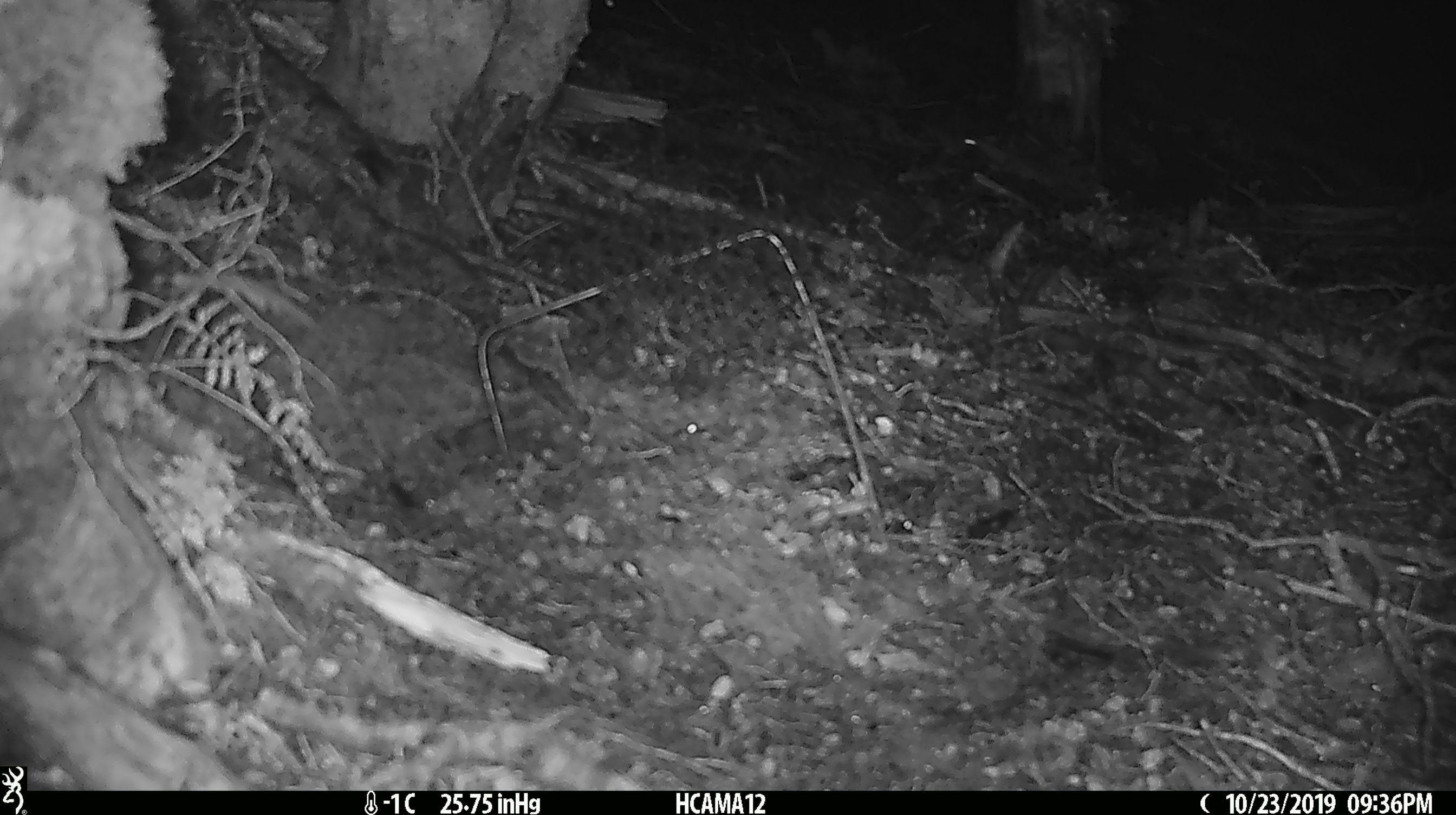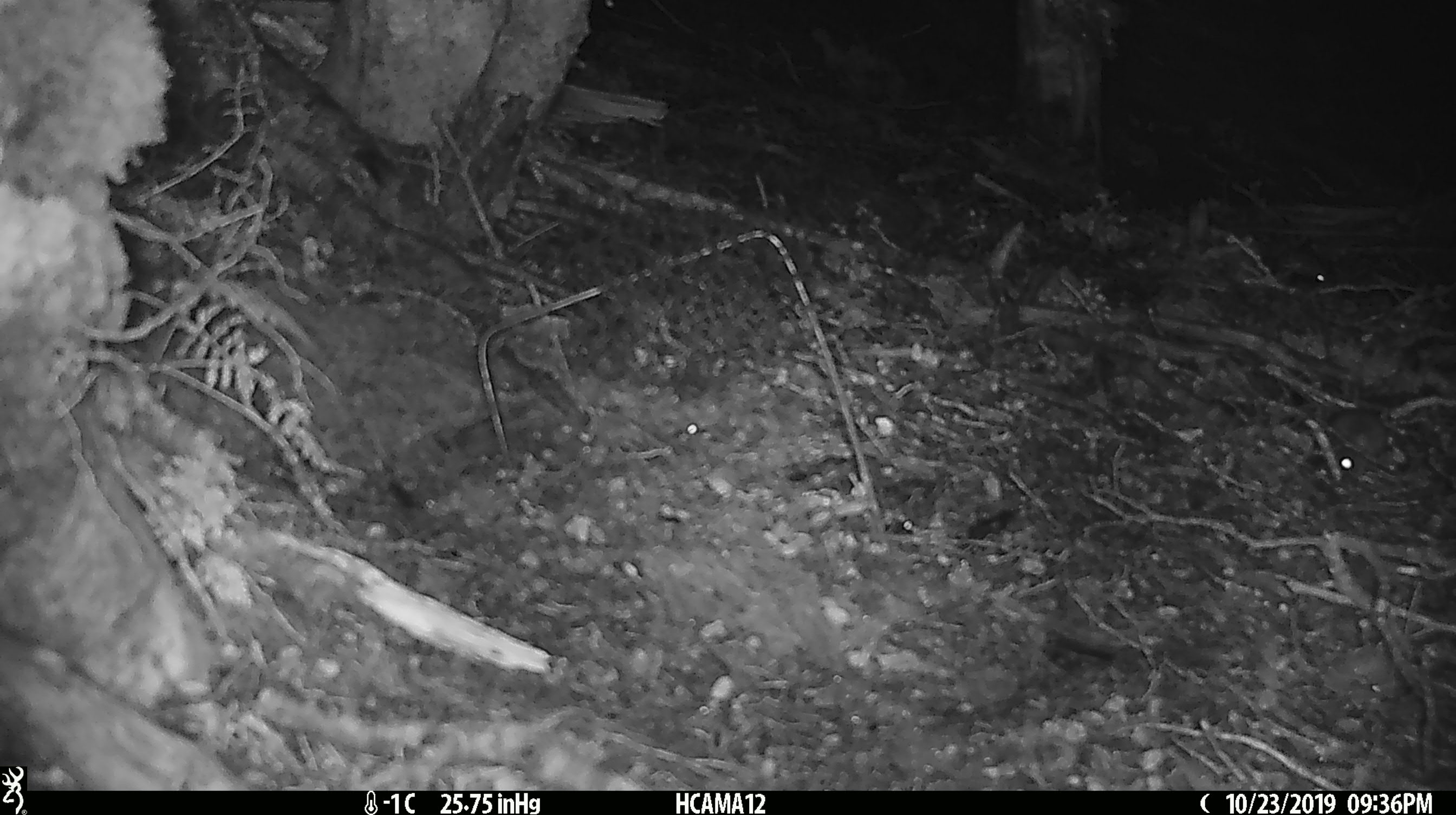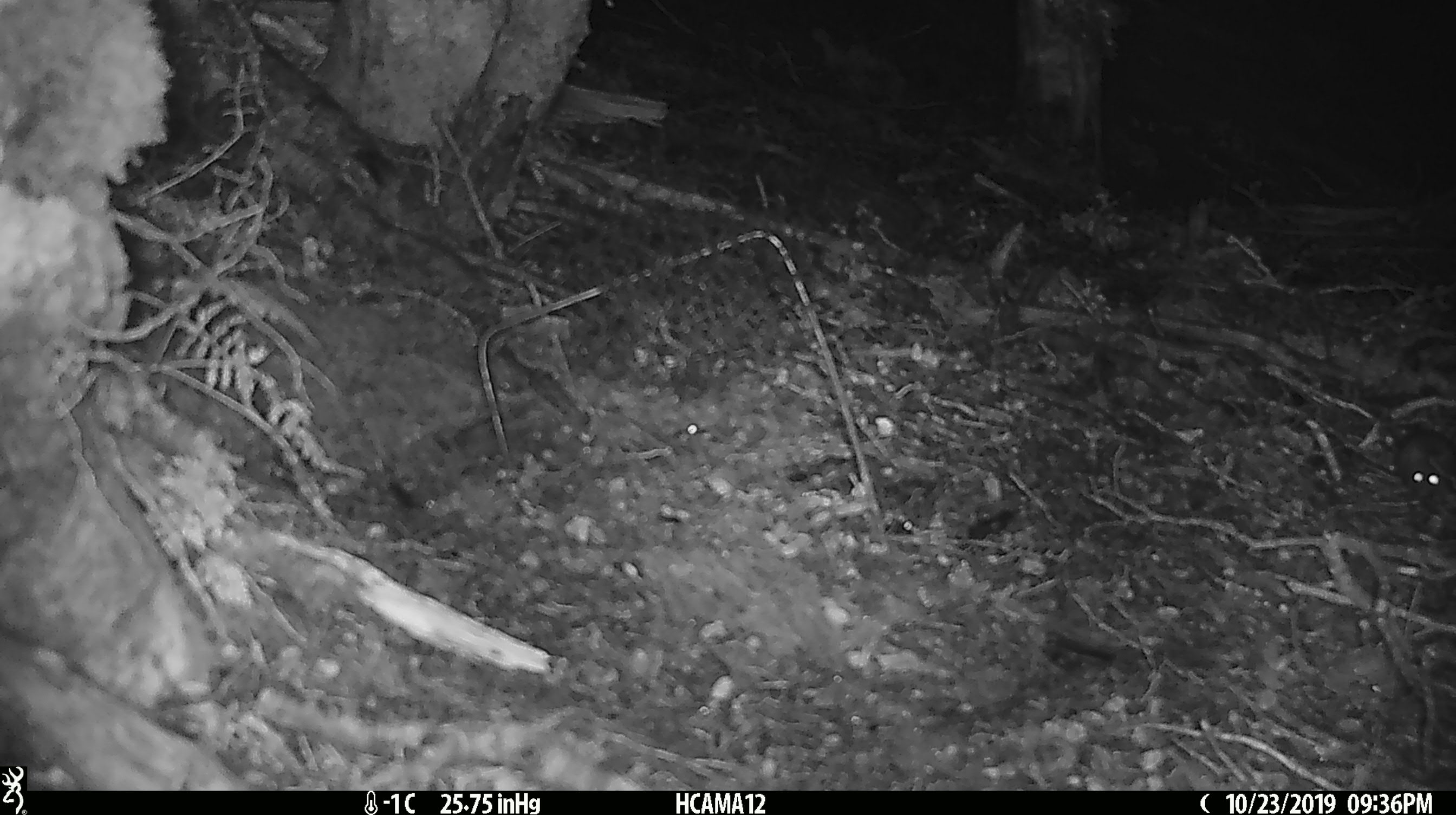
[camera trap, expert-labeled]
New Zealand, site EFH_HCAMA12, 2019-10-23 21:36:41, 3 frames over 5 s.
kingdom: Animalia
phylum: Chordata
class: Mammalia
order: Rodentia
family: Muridae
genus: Mus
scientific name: Mus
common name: mouse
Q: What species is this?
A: Mouse (Mus).